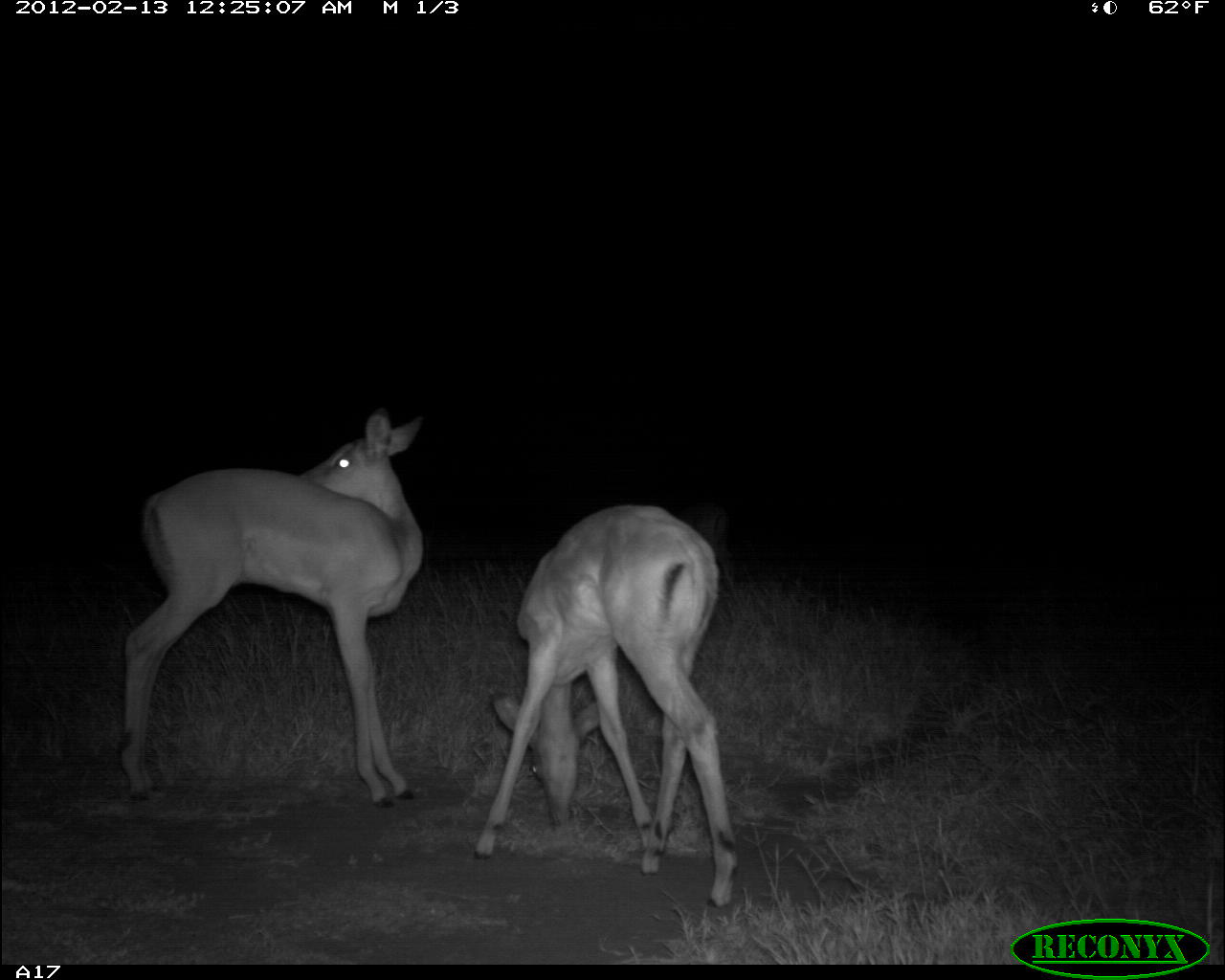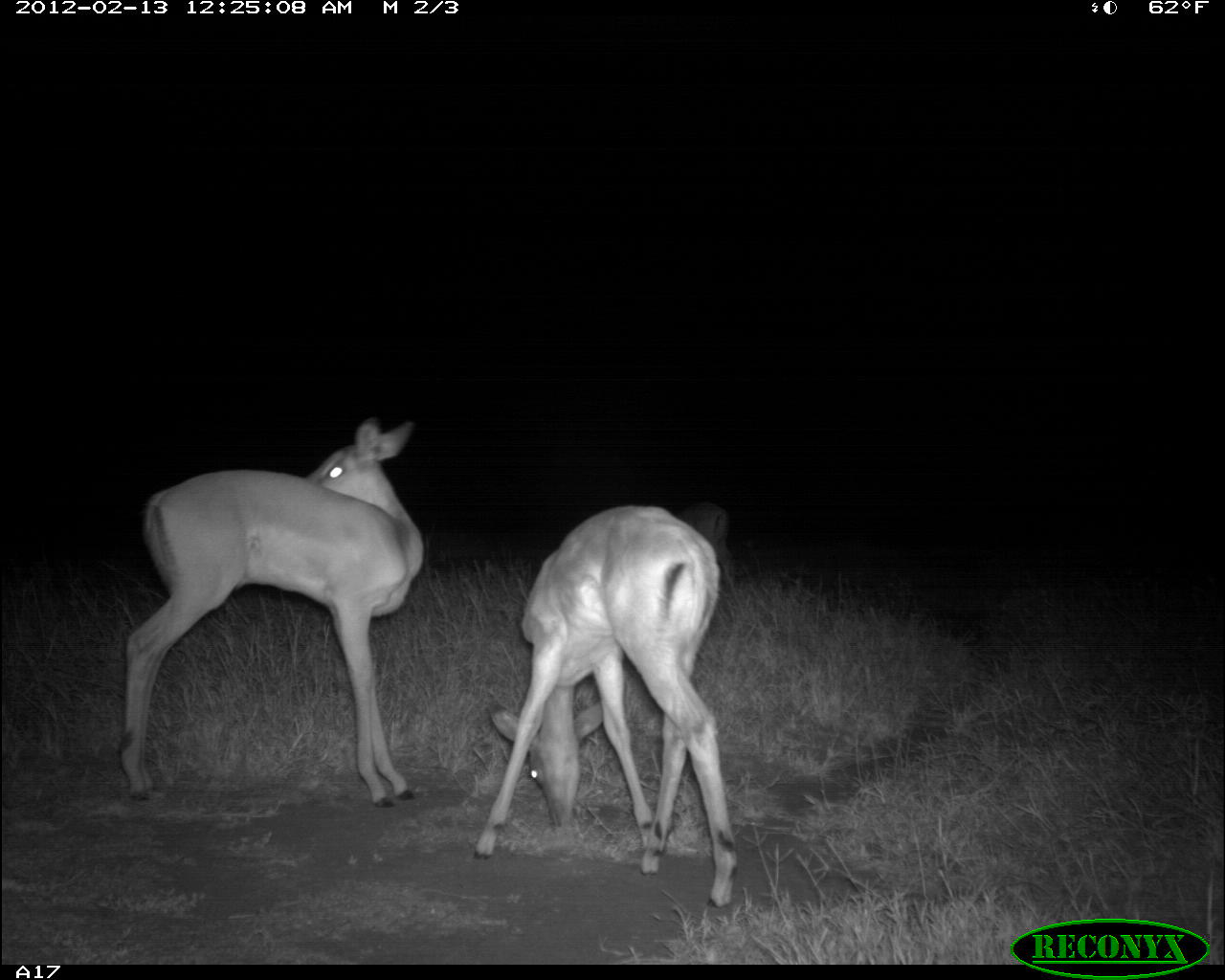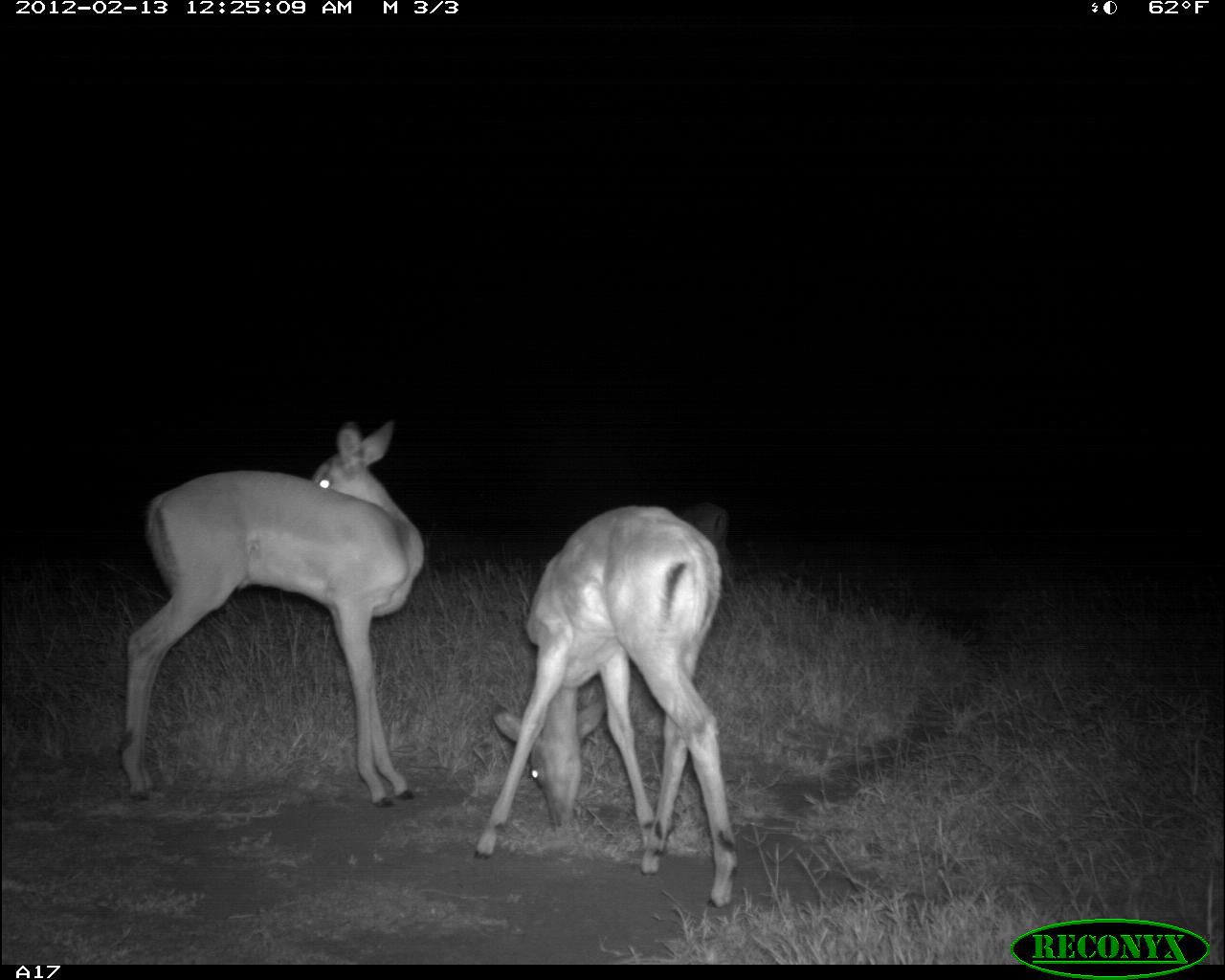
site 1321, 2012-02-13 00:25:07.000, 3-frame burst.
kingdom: Animalia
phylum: Chordata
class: Mammalia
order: Artiodactyla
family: Bovidae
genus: Aepyceros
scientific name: Aepyceros melampus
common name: impala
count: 2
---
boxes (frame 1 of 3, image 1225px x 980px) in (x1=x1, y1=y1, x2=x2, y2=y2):
aepyceros melampus: (x1=115, y1=410, x2=427, y2=808); (x1=468, y1=503, x2=739, y2=907)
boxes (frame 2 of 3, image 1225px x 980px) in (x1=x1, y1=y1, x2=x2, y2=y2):
aepyceros melampus: (x1=115, y1=410, x2=427, y2=808); (x1=468, y1=501, x2=741, y2=909)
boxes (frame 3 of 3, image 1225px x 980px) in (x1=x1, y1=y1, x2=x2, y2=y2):
aepyceros melampus: (x1=115, y1=410, x2=427, y2=808); (x1=468, y1=501, x2=741, y2=909)